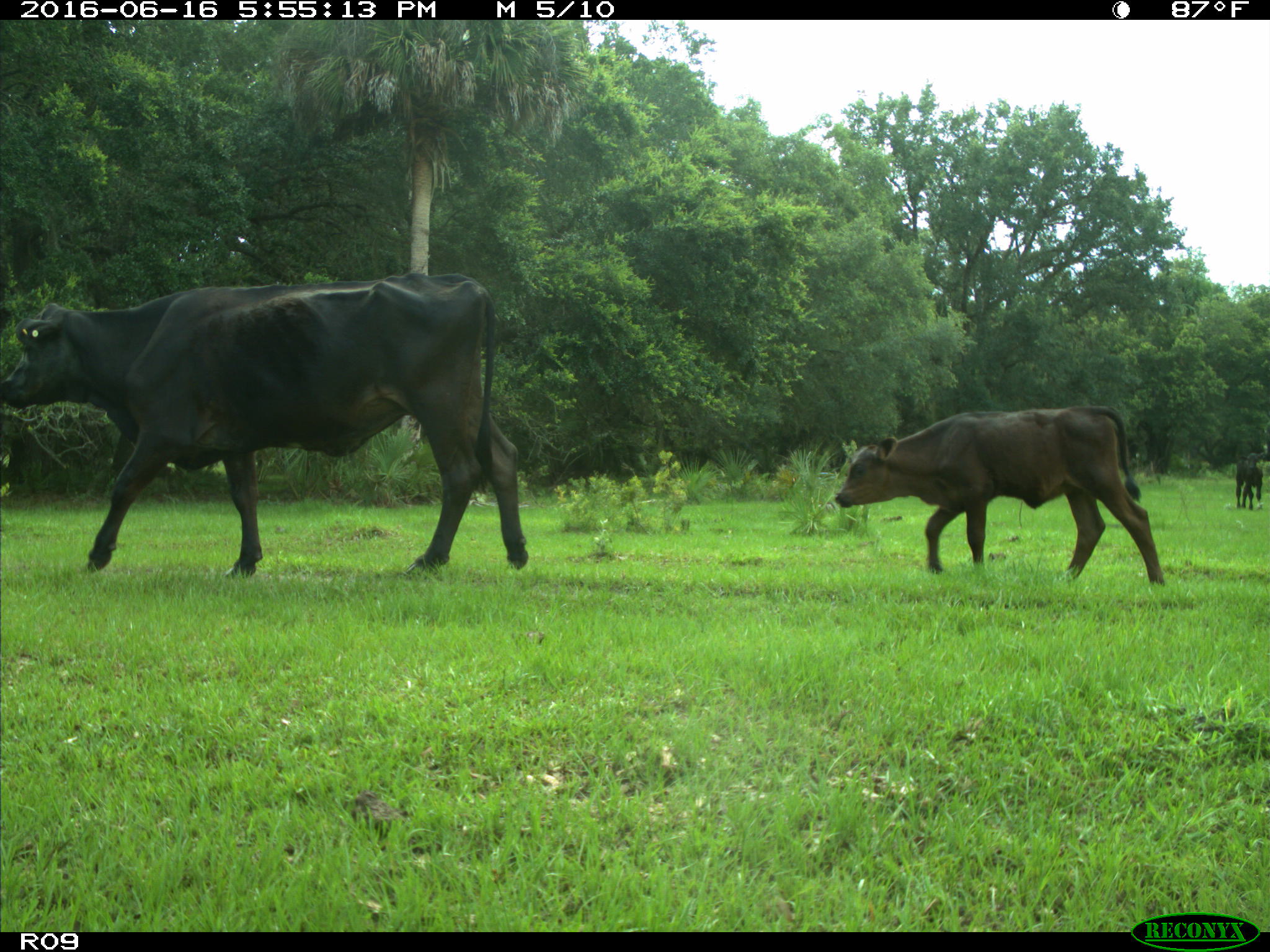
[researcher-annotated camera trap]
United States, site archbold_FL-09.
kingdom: Animalia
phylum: Chordata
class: Mammalia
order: Artiodactyla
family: Bovidae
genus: Bos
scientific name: Bos taurus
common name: domestic cow